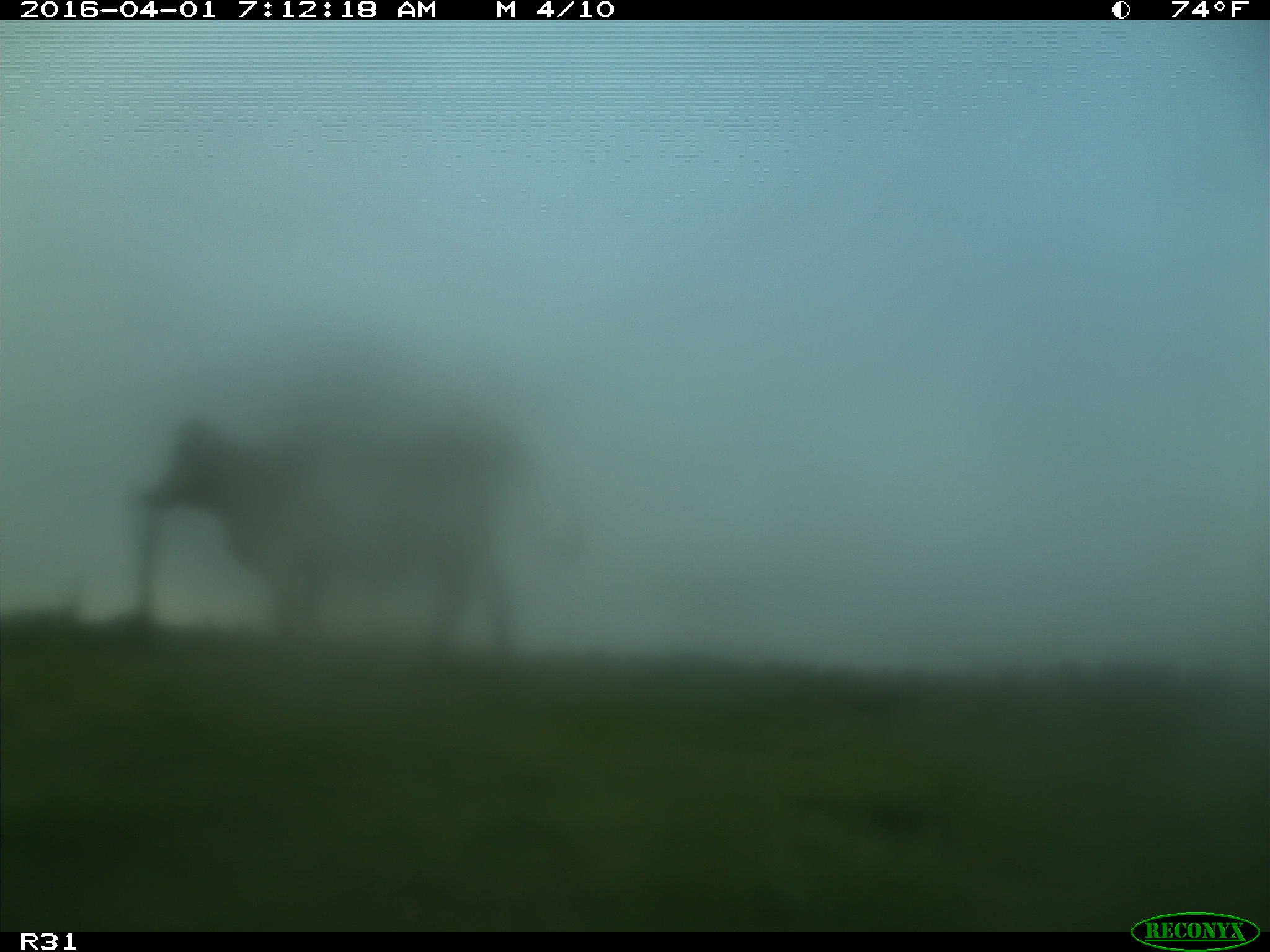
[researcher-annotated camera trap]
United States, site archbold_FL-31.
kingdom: Animalia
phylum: Chordata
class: Mammalia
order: Artiodactyla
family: Bovidae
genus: Bos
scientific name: Bos taurus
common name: domestic cow